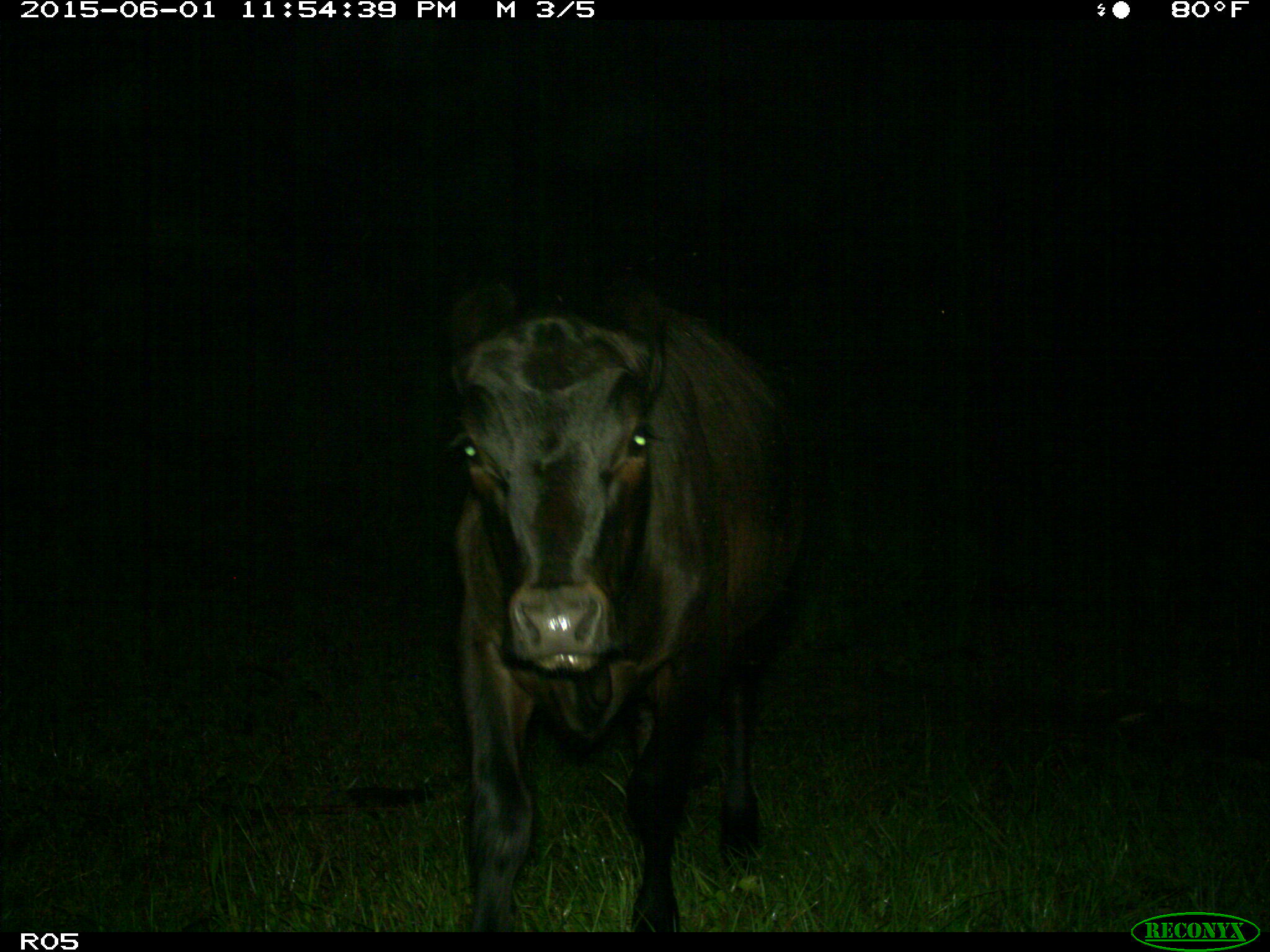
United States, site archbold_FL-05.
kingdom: Animalia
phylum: Chordata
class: Mammalia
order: Artiodactyla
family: Bovidae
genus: Bos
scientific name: Bos taurus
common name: domestic cow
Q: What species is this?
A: Bos taurus (domestic cow).